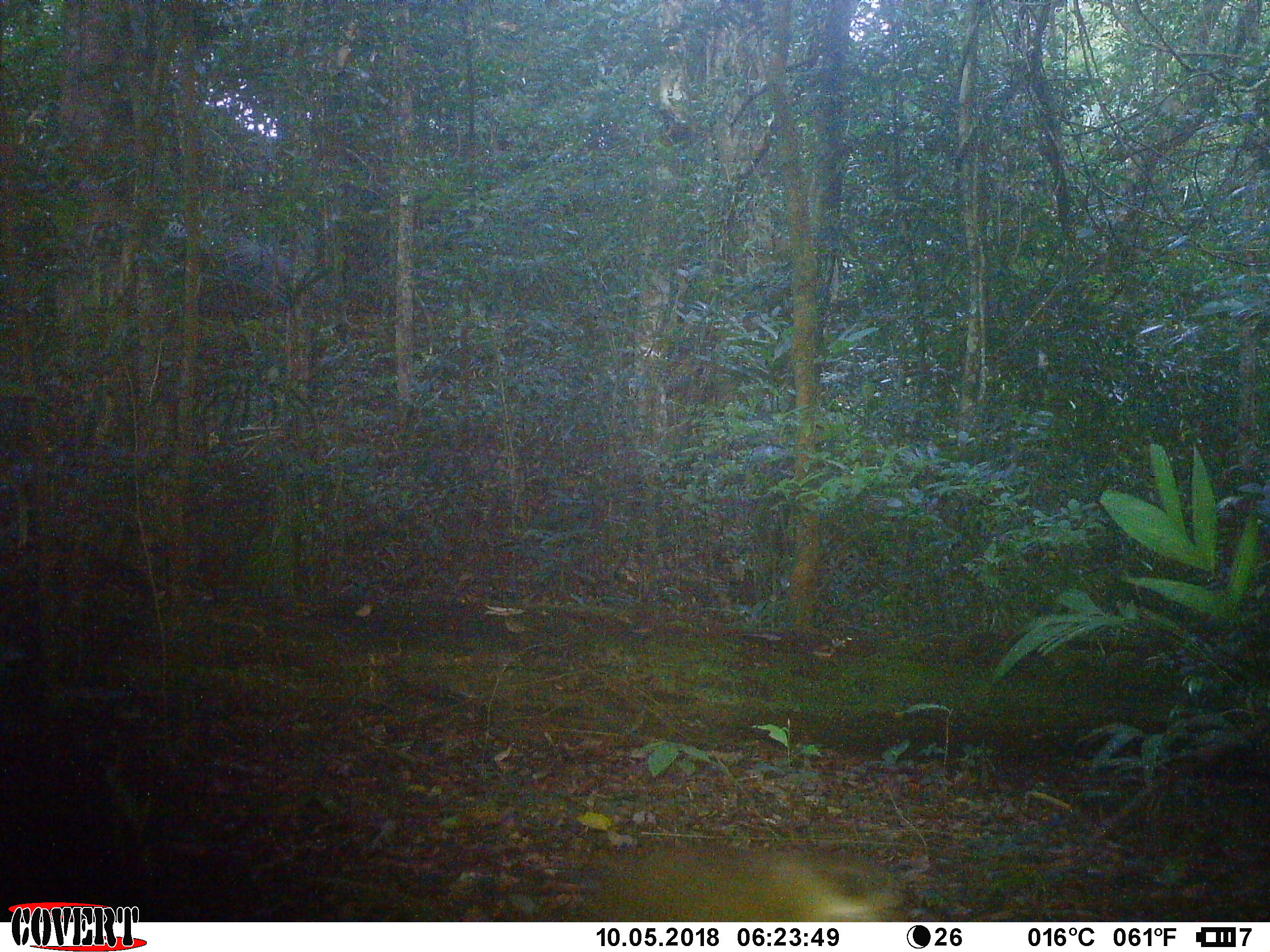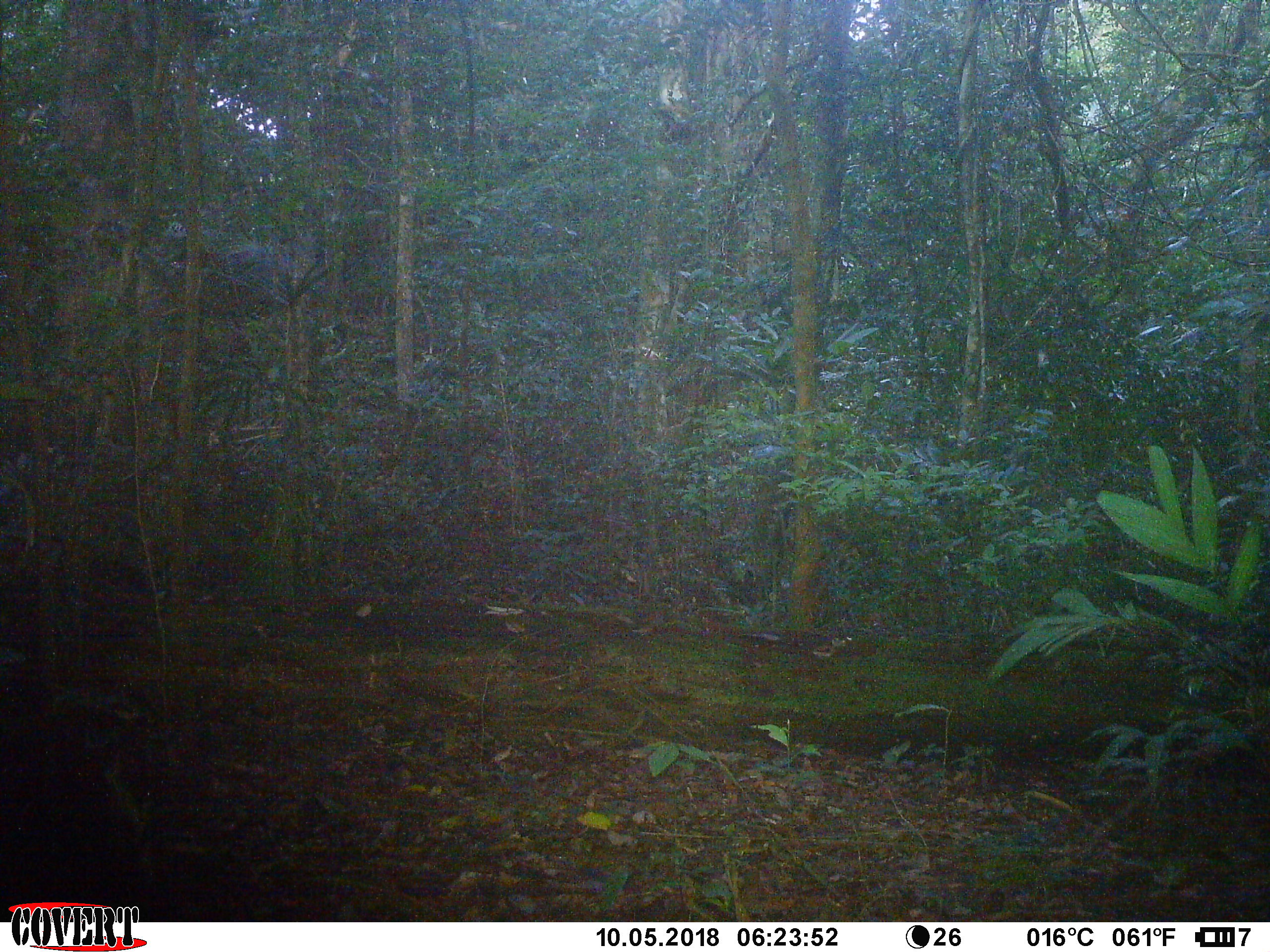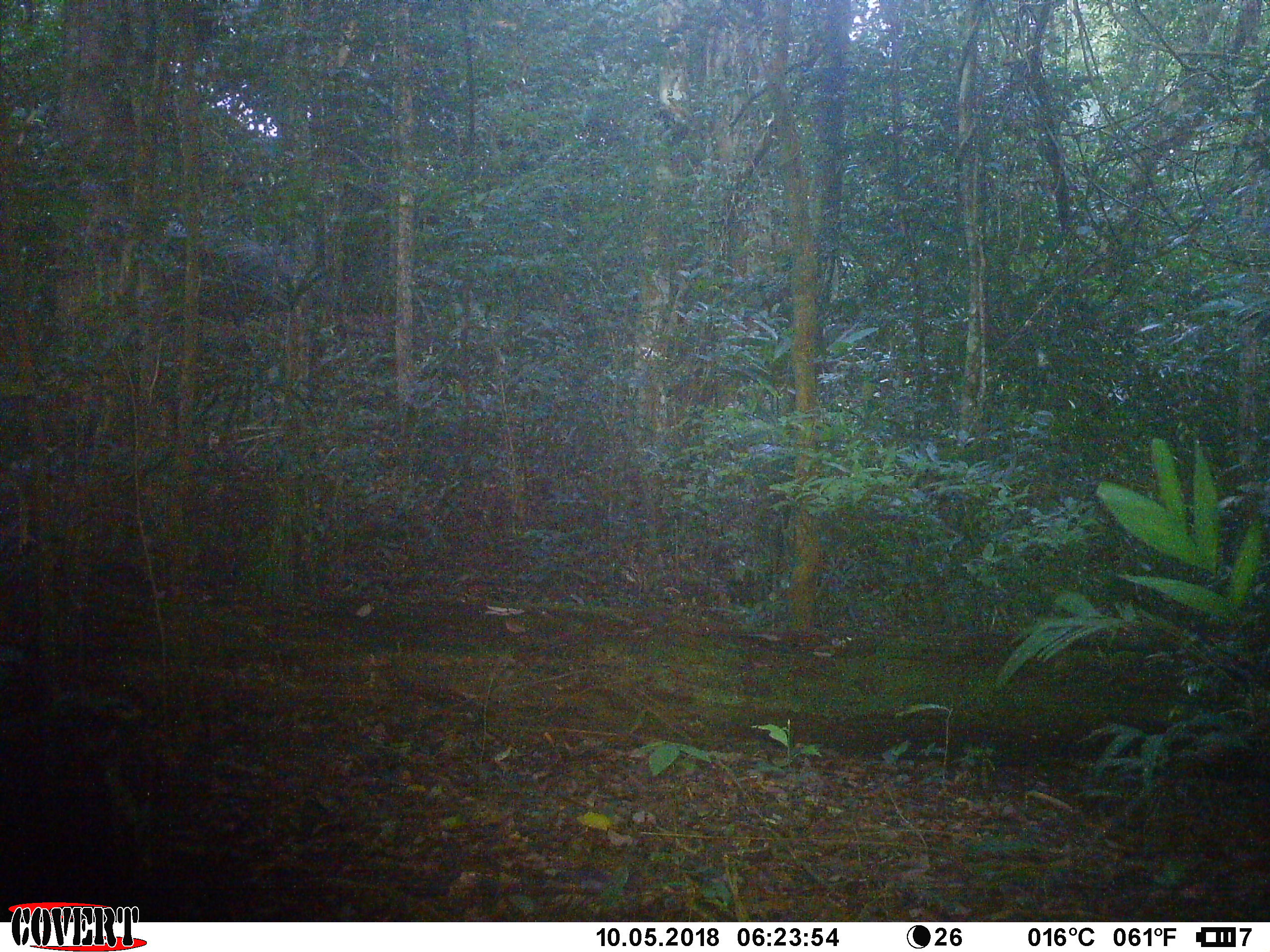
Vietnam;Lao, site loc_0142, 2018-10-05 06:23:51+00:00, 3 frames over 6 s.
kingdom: Animalia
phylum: Chordata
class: Mammalia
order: Primates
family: Cercopithecidae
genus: Macaca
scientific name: Macaca nemestrina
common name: pig-tailed macaque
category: pig tailed macaque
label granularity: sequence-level